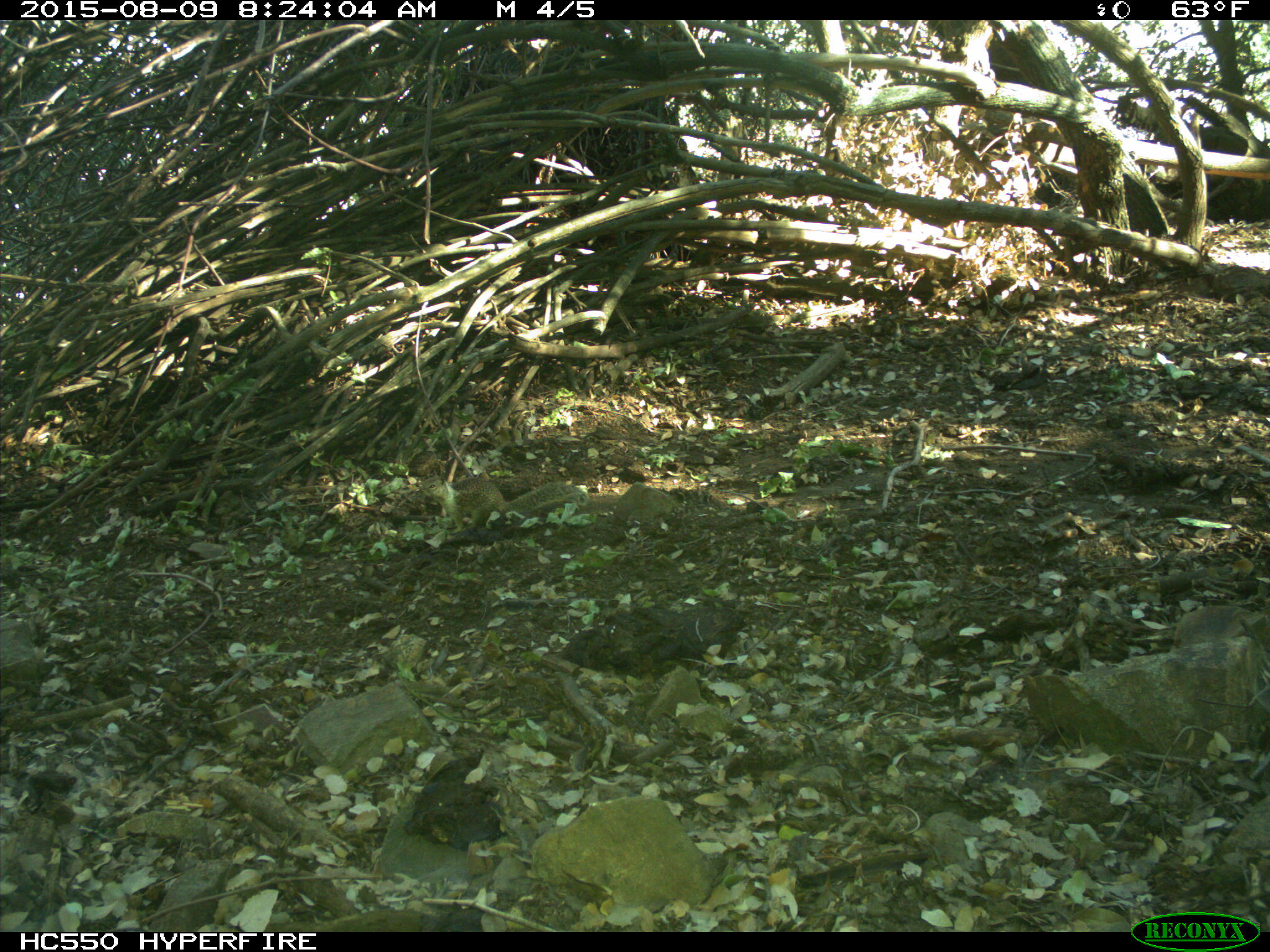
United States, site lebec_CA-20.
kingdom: Animalia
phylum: Chordata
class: Mammalia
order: Rodentia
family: Sciuridae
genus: Otospermophilus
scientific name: Otospermophilus beecheyi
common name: california ground squirrel